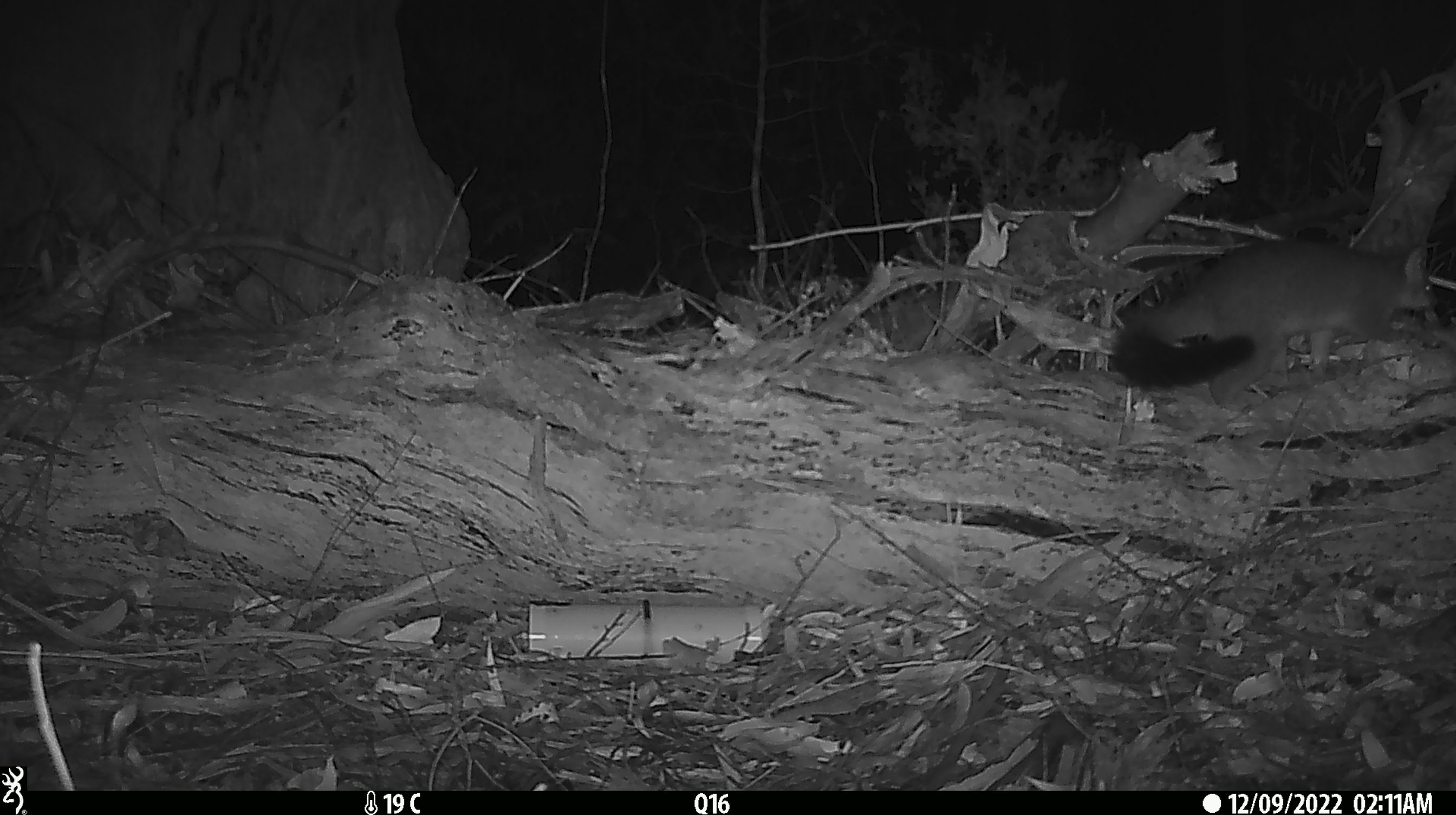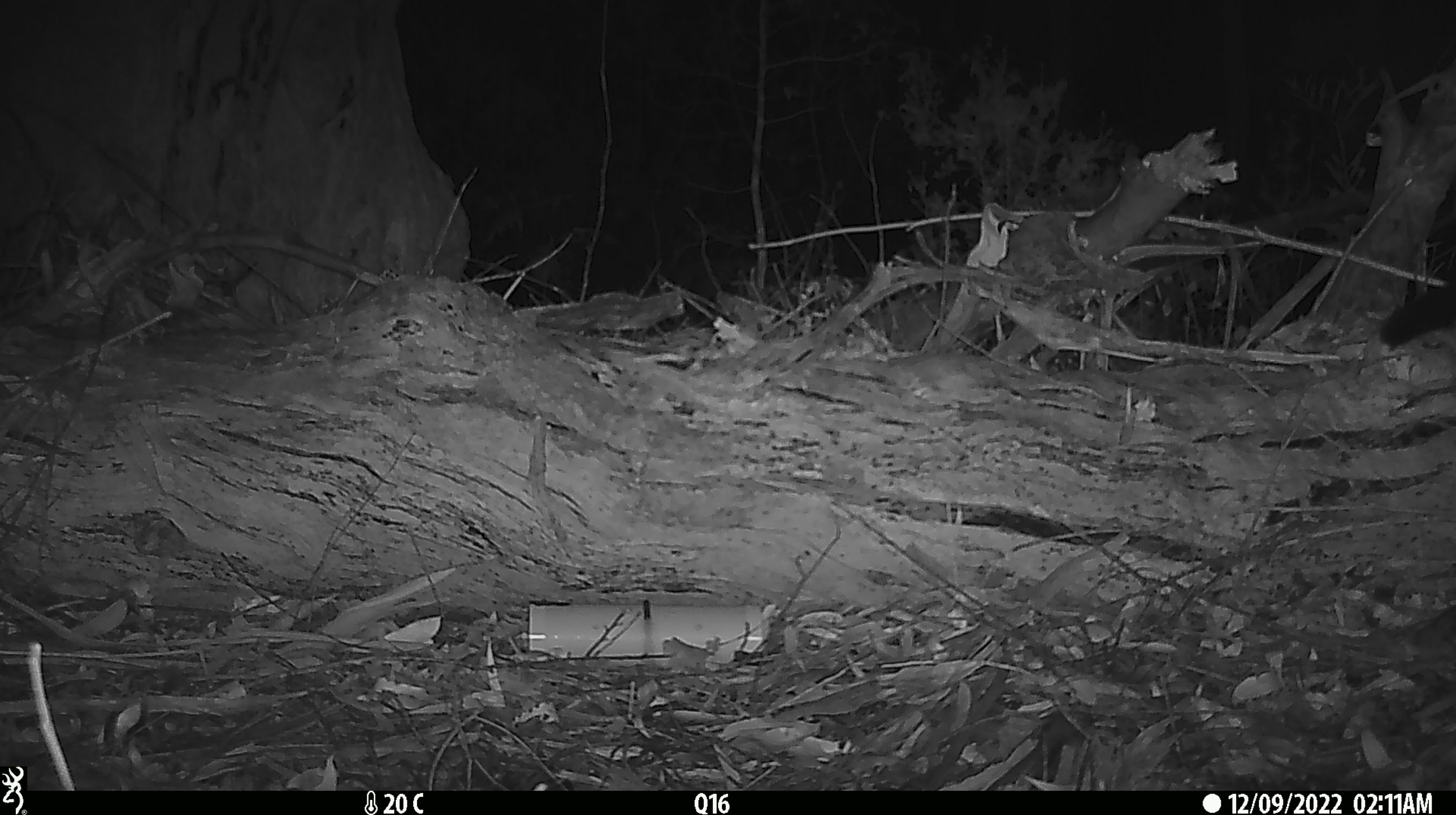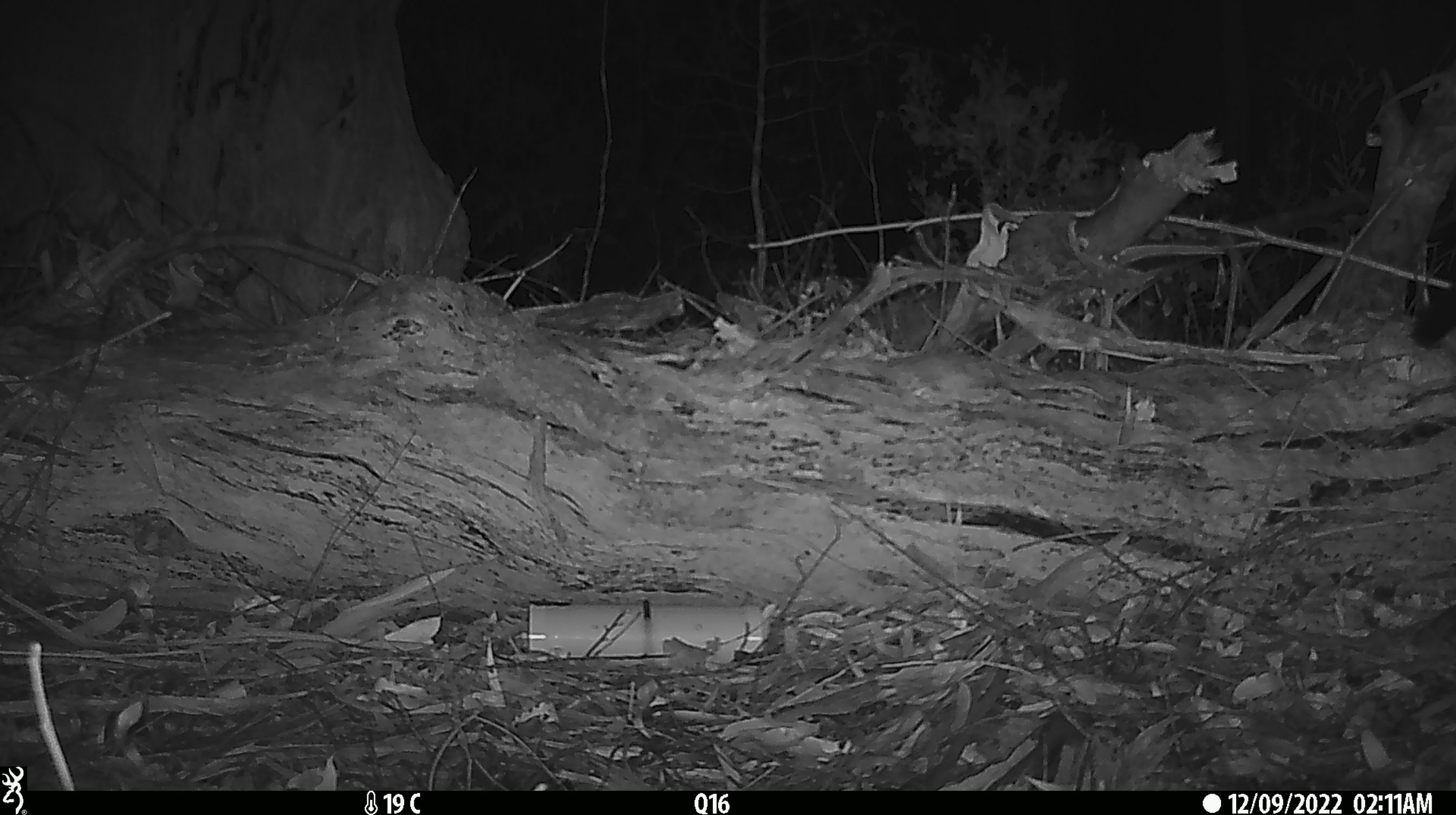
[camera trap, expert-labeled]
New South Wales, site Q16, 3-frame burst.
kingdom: Animalia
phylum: Chordata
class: Mammalia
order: Diprotodontia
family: Phalangeridae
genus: Trichosurus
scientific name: Trichosurus vulpecula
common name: common brushtail possum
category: possum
Possum (common brushtail possum) (Trichosurus vulpecula).